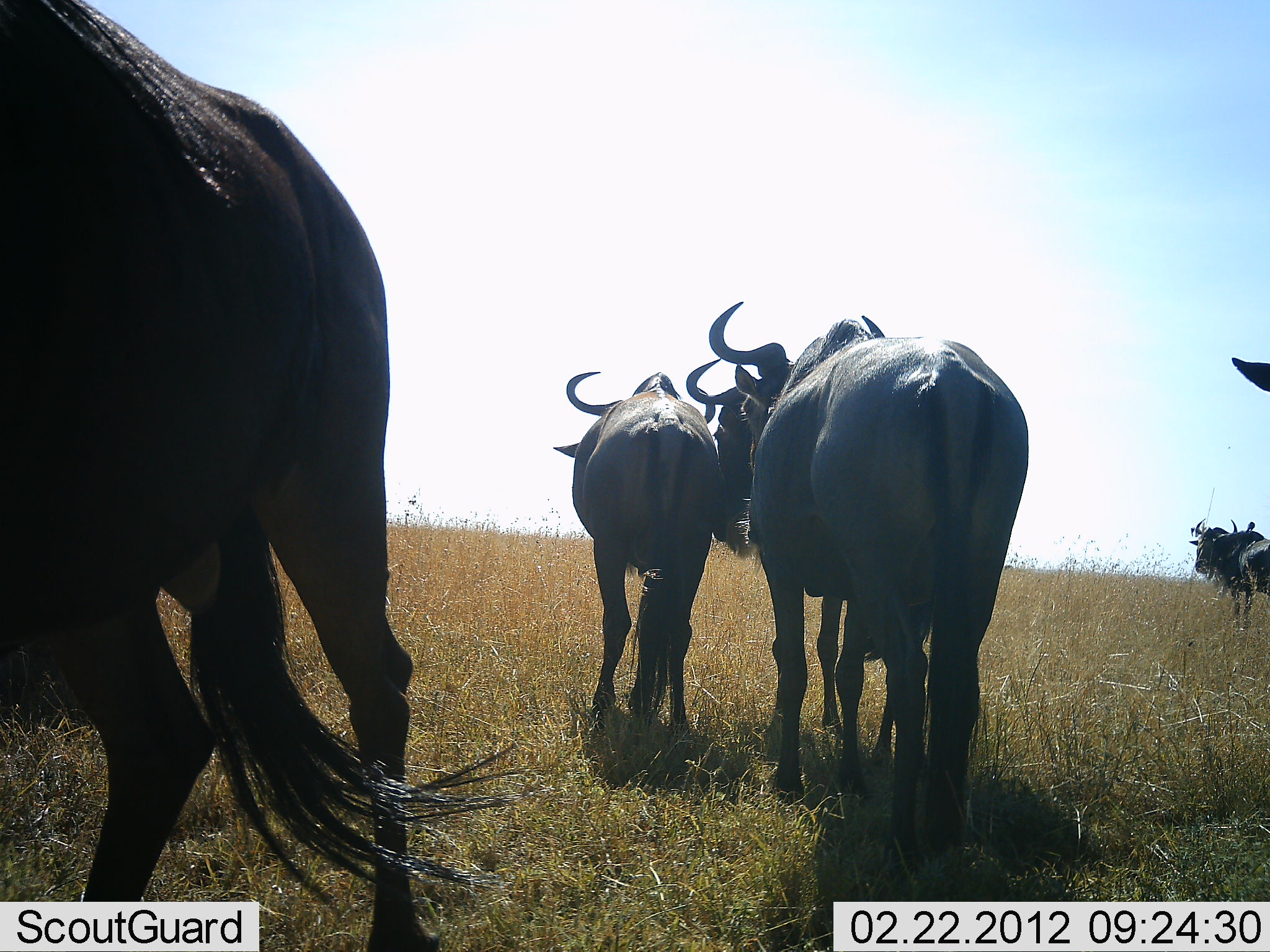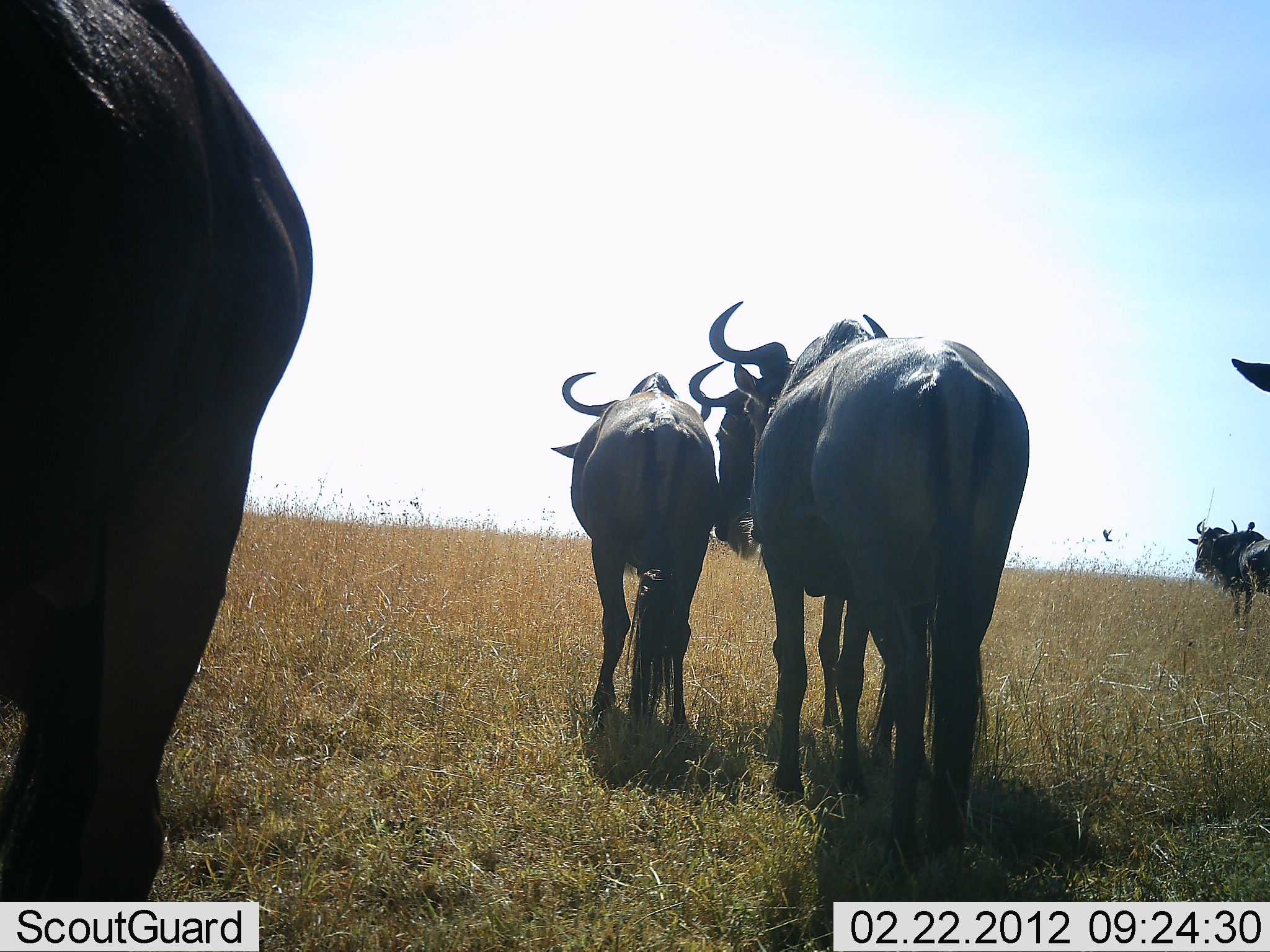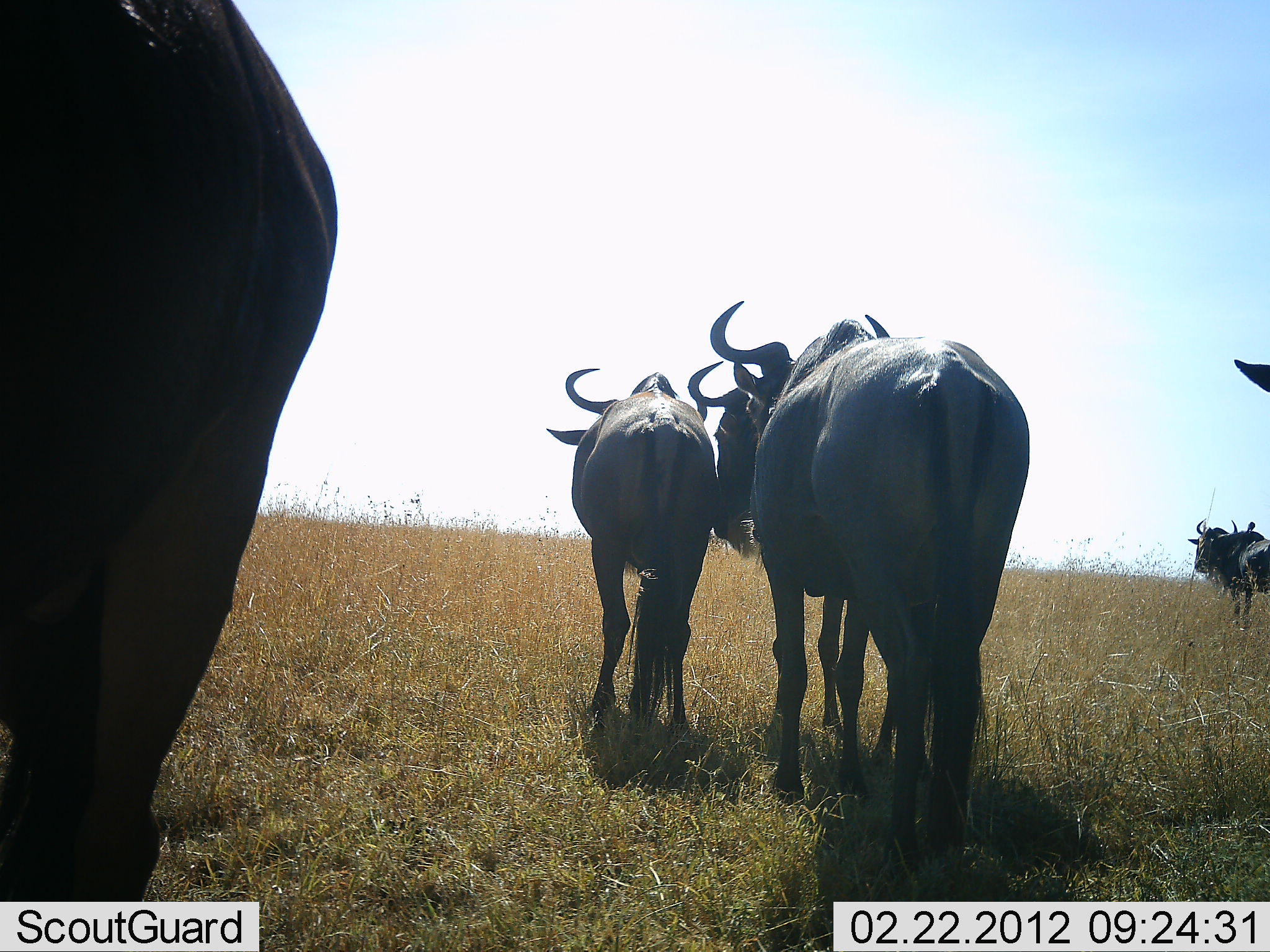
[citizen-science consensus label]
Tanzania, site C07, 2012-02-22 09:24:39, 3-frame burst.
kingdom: Animalia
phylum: Chordata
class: Mammalia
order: Artiodactyla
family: Bovidae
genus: Connochaetes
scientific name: Connochaetes taurinus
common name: blue wildebeest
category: wildebeest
Wildebeest (blue wildebeest) (Connochaetes taurinus), count 6. Behavior (volunteer vote fractions): standing 91%, resting 0%, moving 18%, interacting 5%. Young present (vote fraction): 9%. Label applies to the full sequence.